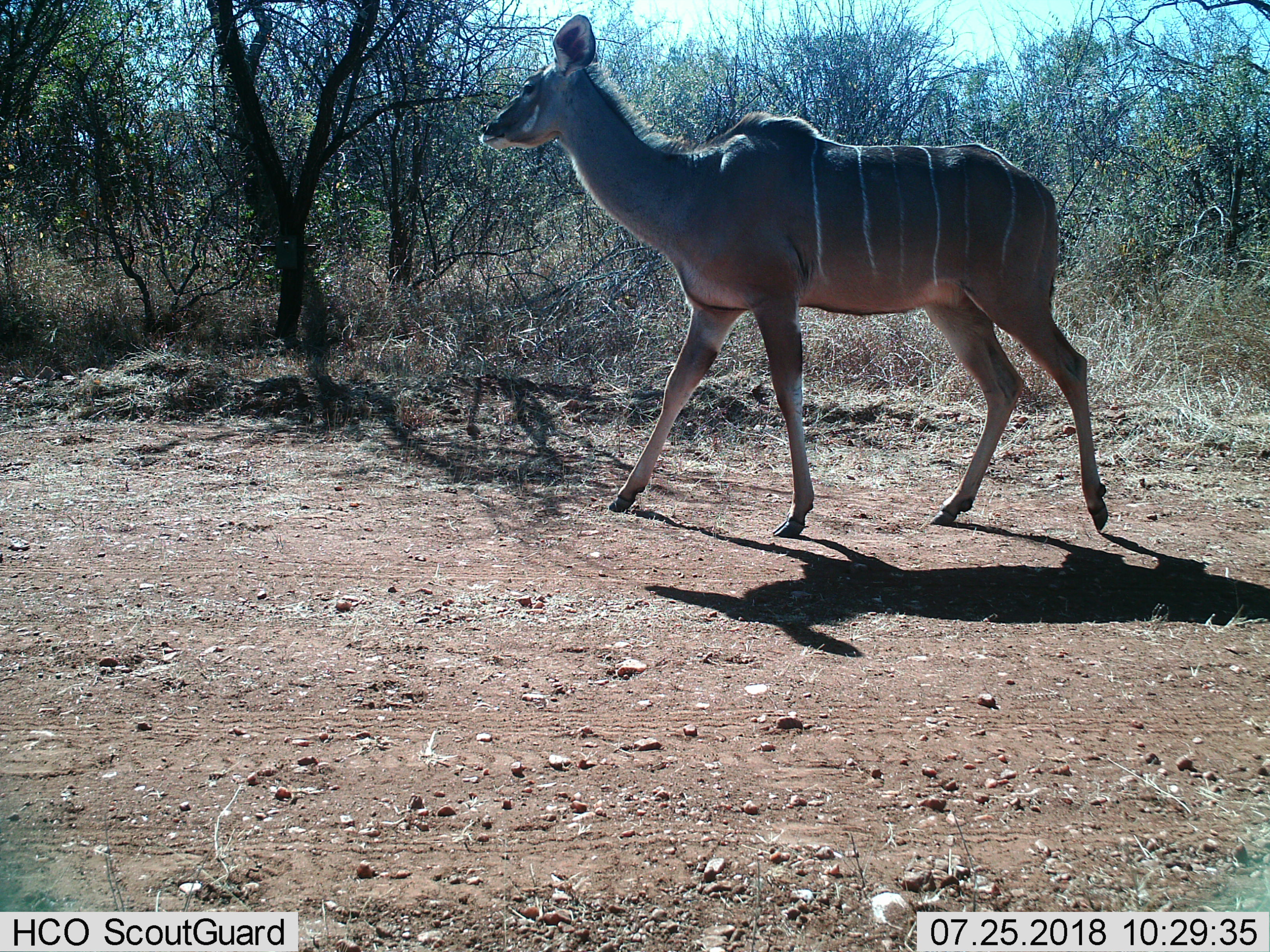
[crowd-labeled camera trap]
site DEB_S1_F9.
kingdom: Animalia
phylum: Chordata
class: Mammalia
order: Artiodactyla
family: Bovidae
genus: Tragelaphus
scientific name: Tragelaphus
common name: kudu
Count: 1.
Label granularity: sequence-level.